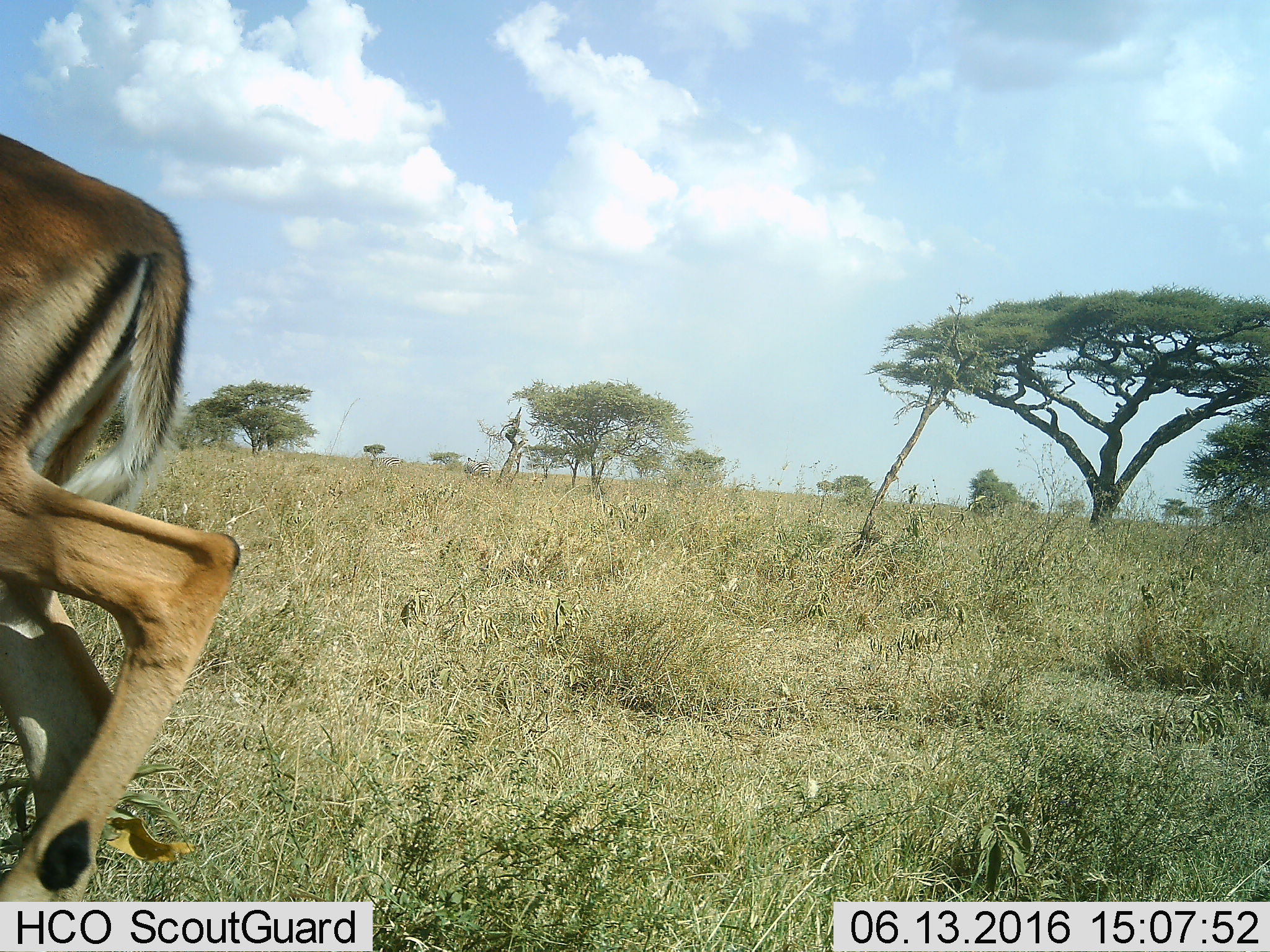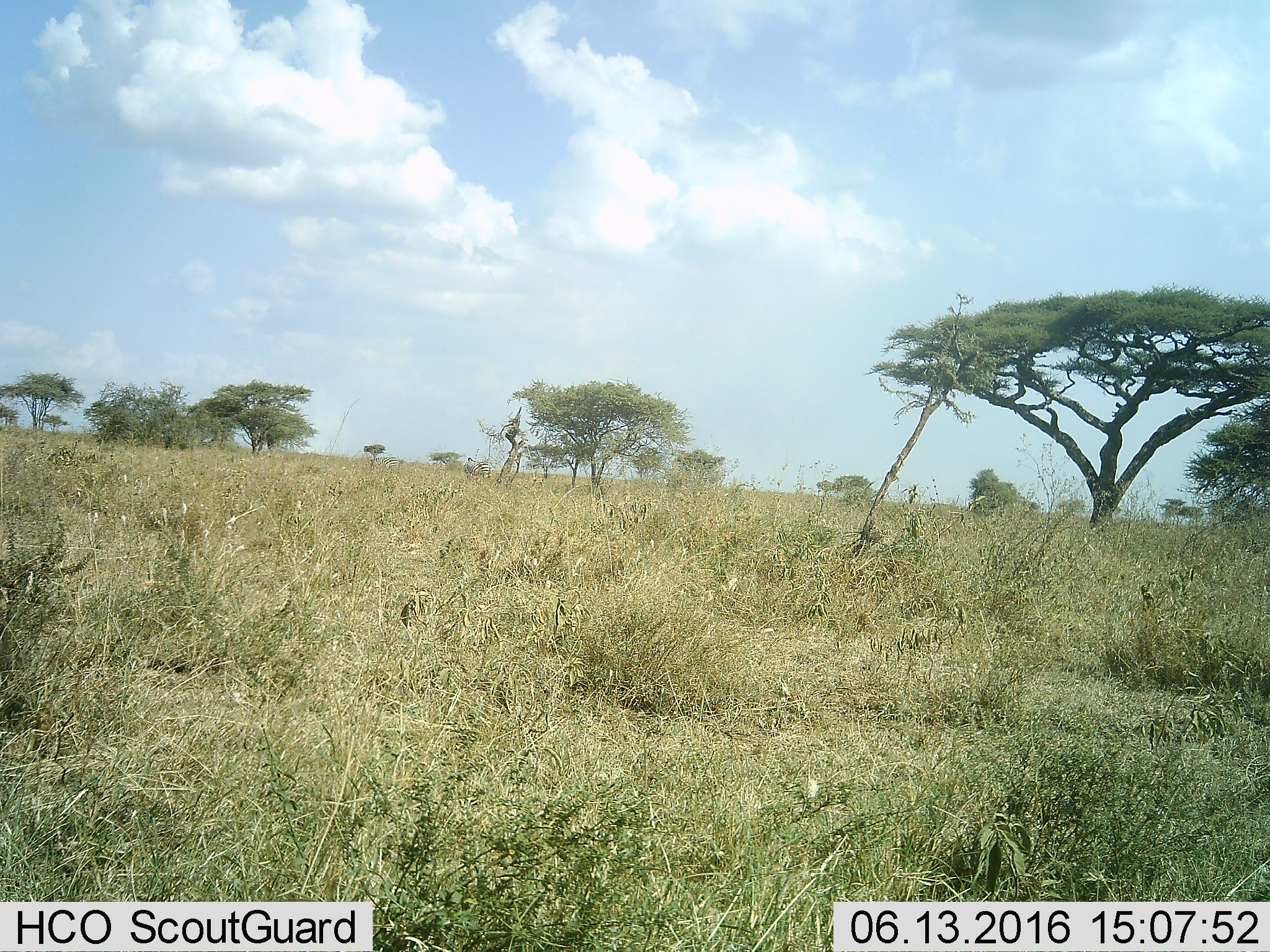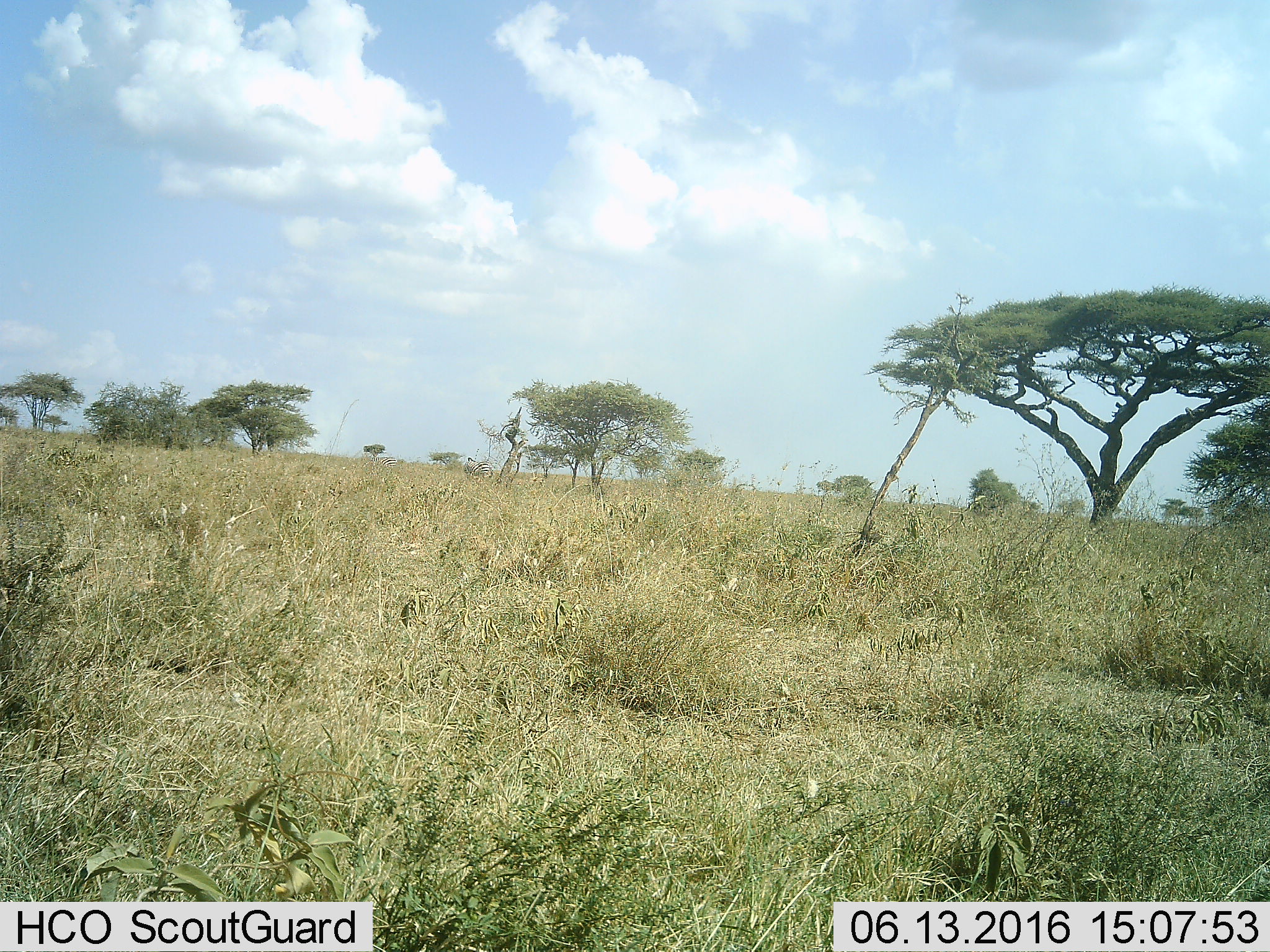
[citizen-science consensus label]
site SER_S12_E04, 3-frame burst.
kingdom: Animalia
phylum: Chordata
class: Mammalia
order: Artiodactyla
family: Bovidae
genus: Aepyceros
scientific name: Aepyceros melampus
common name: impala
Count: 1.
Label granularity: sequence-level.